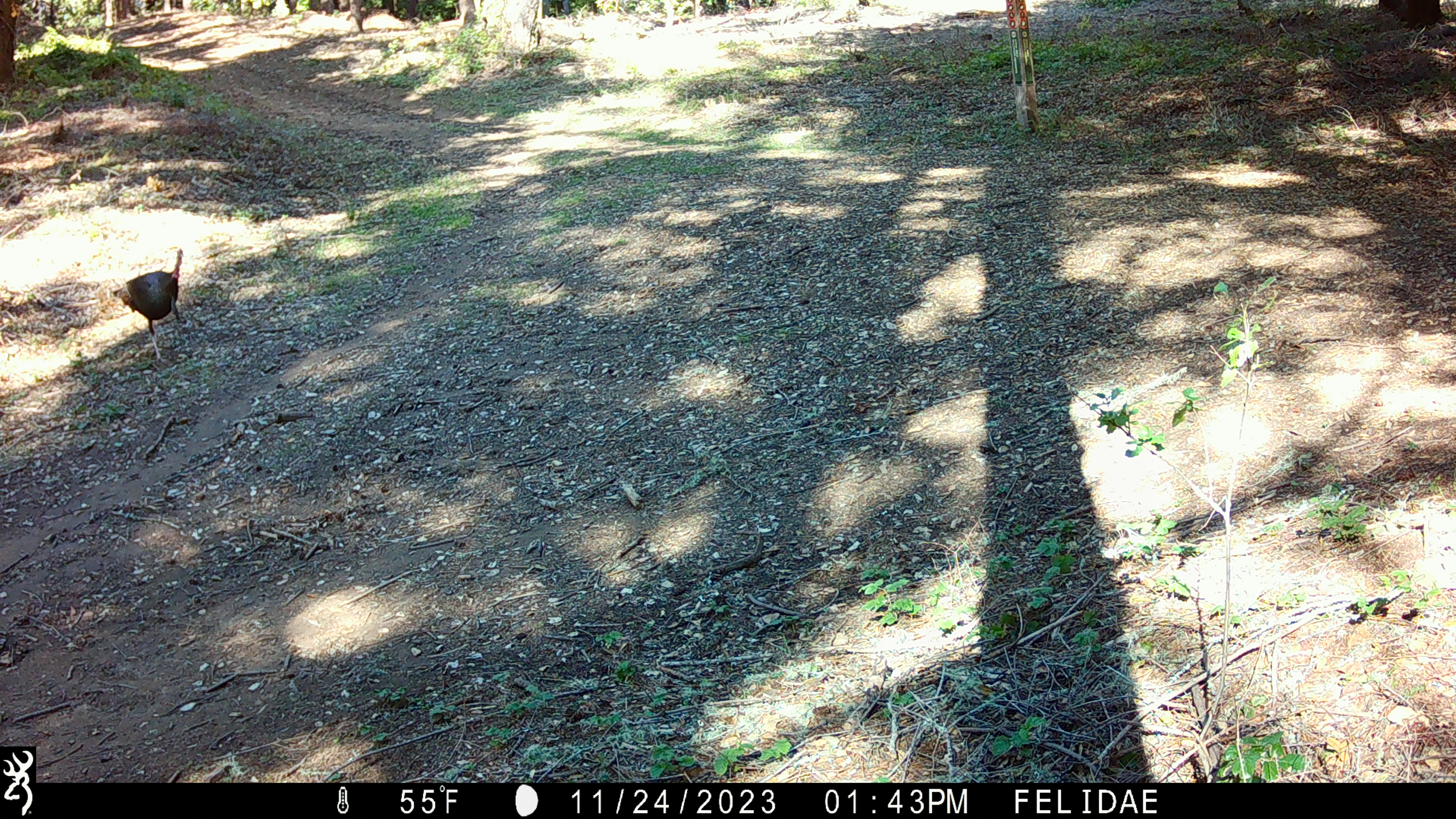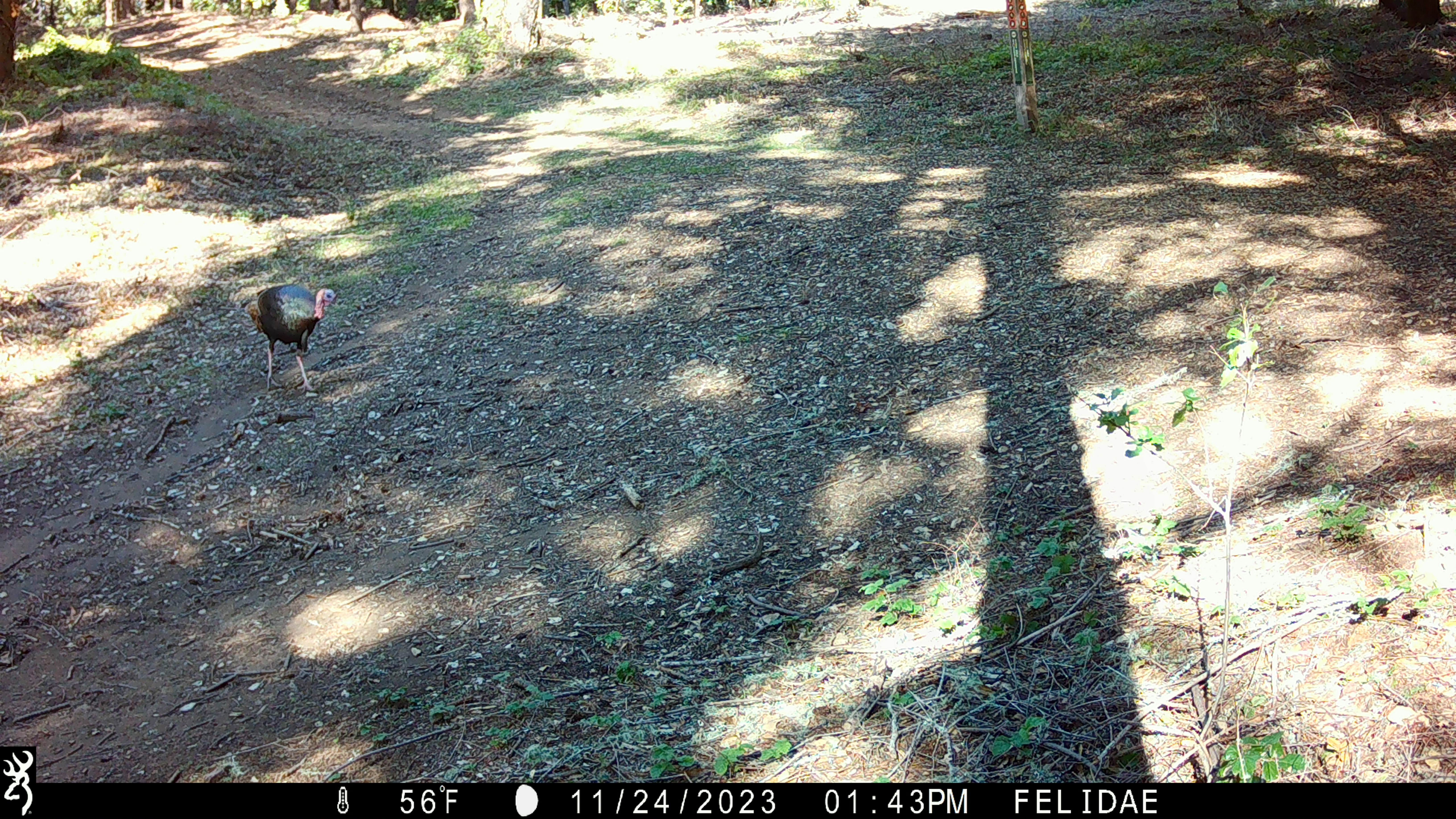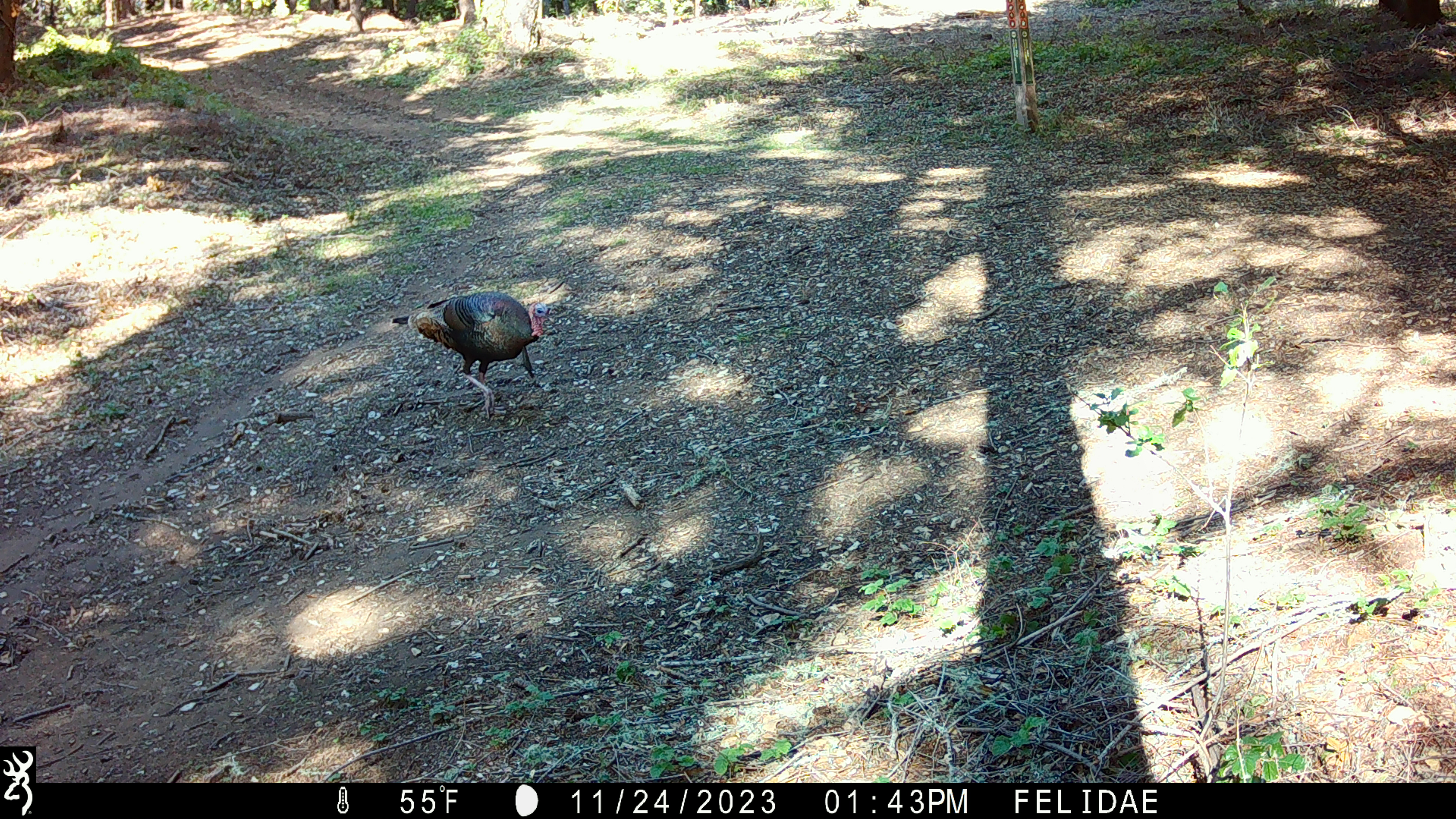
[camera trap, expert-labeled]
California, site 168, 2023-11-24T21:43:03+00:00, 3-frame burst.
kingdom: Animalia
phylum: Chordata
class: Aves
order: Galliformes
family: Phasianidae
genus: Meleagris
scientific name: Meleagris gallopavo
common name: turkey